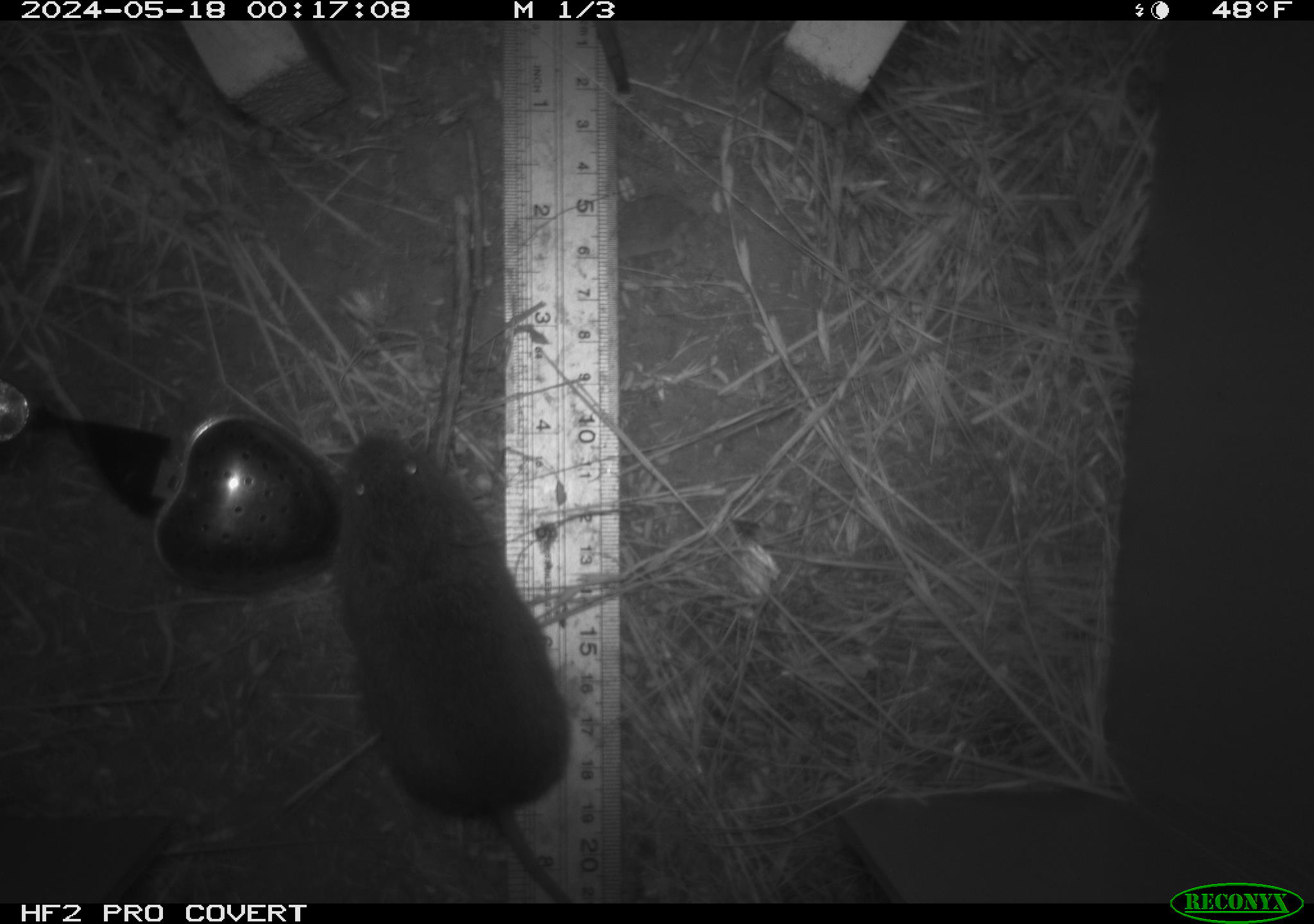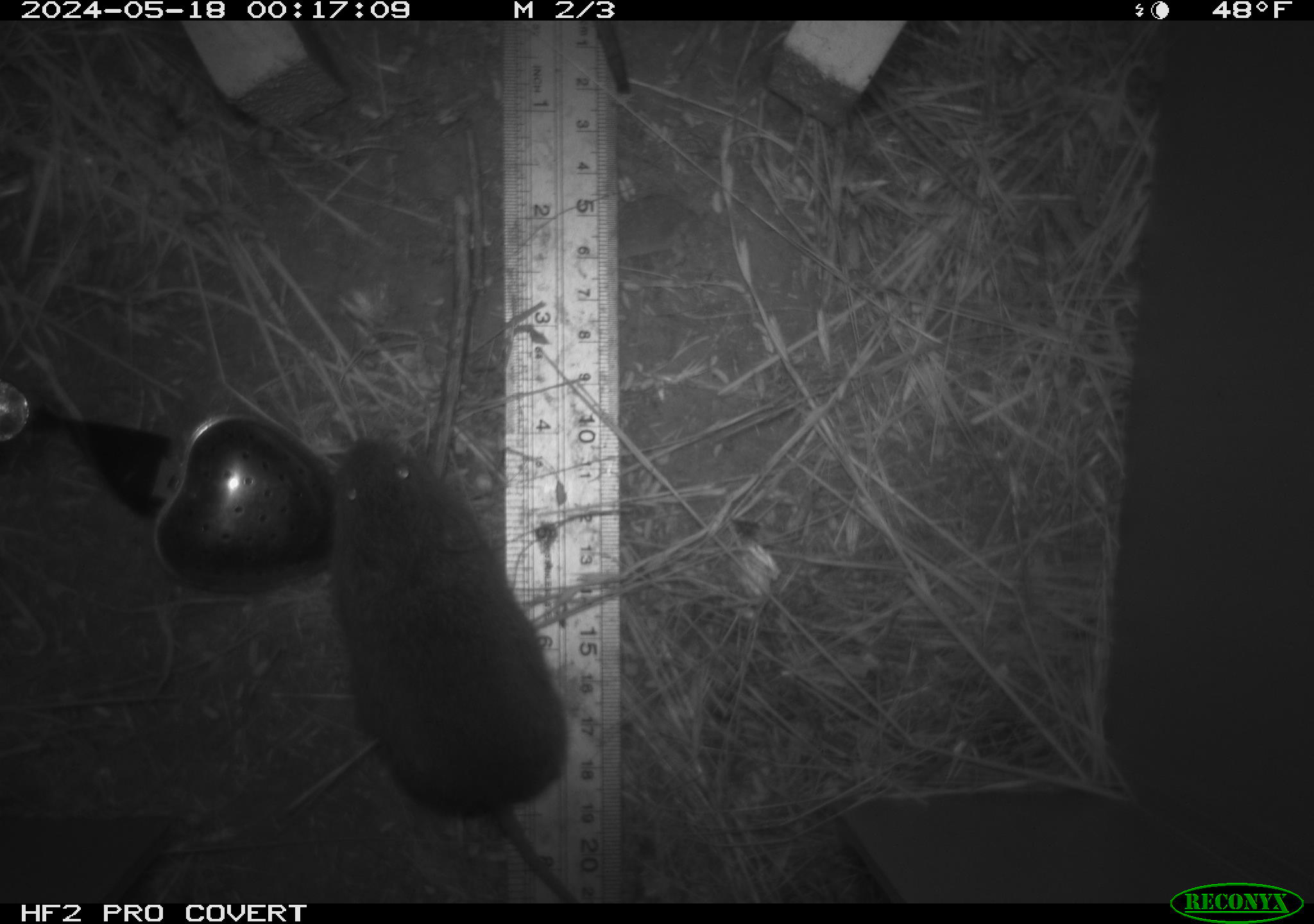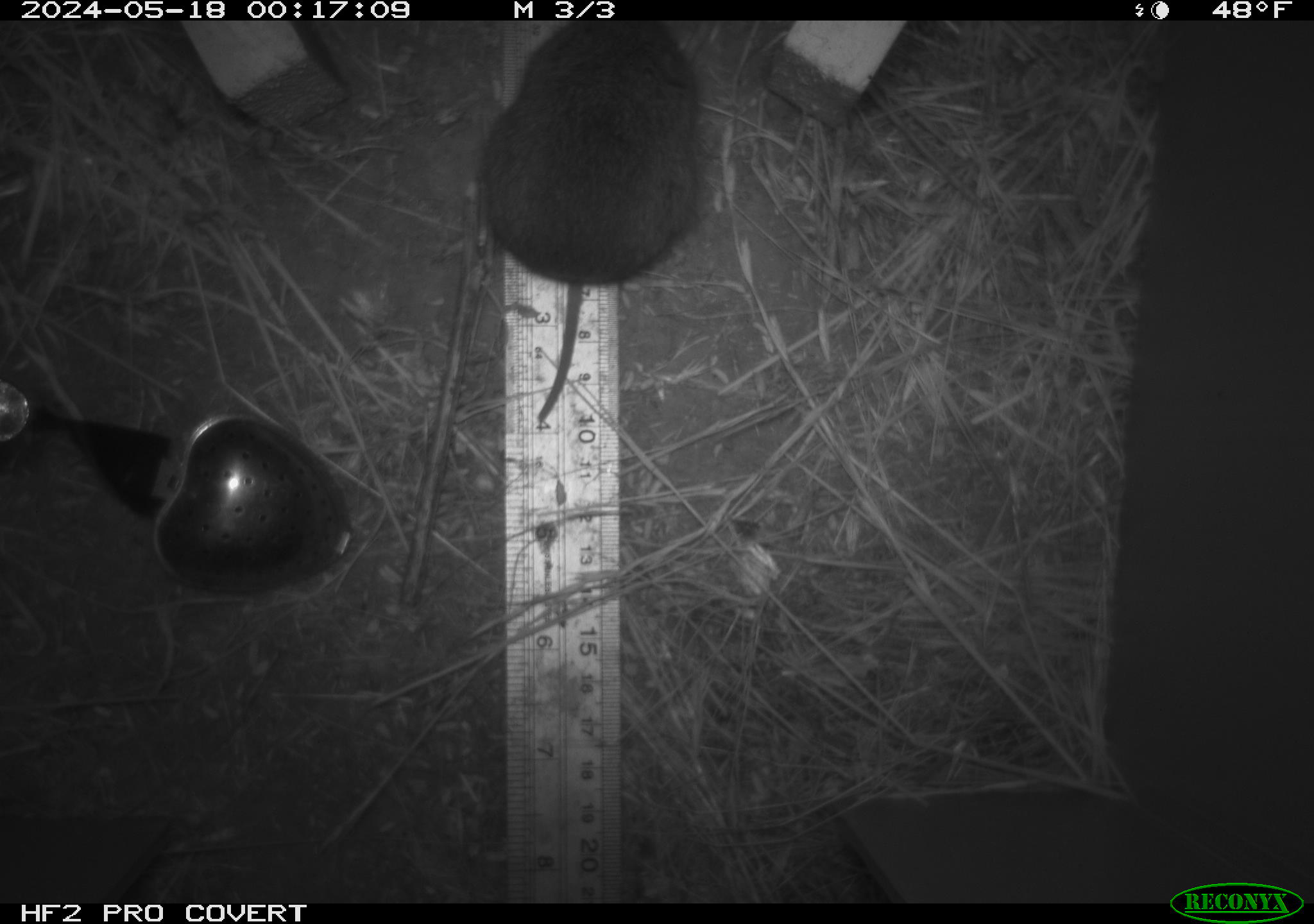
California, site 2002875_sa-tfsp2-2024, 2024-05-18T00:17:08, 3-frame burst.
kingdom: Animalia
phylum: Chordata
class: Mammalia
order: Rodentia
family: Cricetidae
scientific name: Arvicolinae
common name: voles, lemmings, and muskrats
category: arvicolinae subfamily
Arvicolinae subfamily (voles, lemmings, and muskrats) (Arvicolinae).